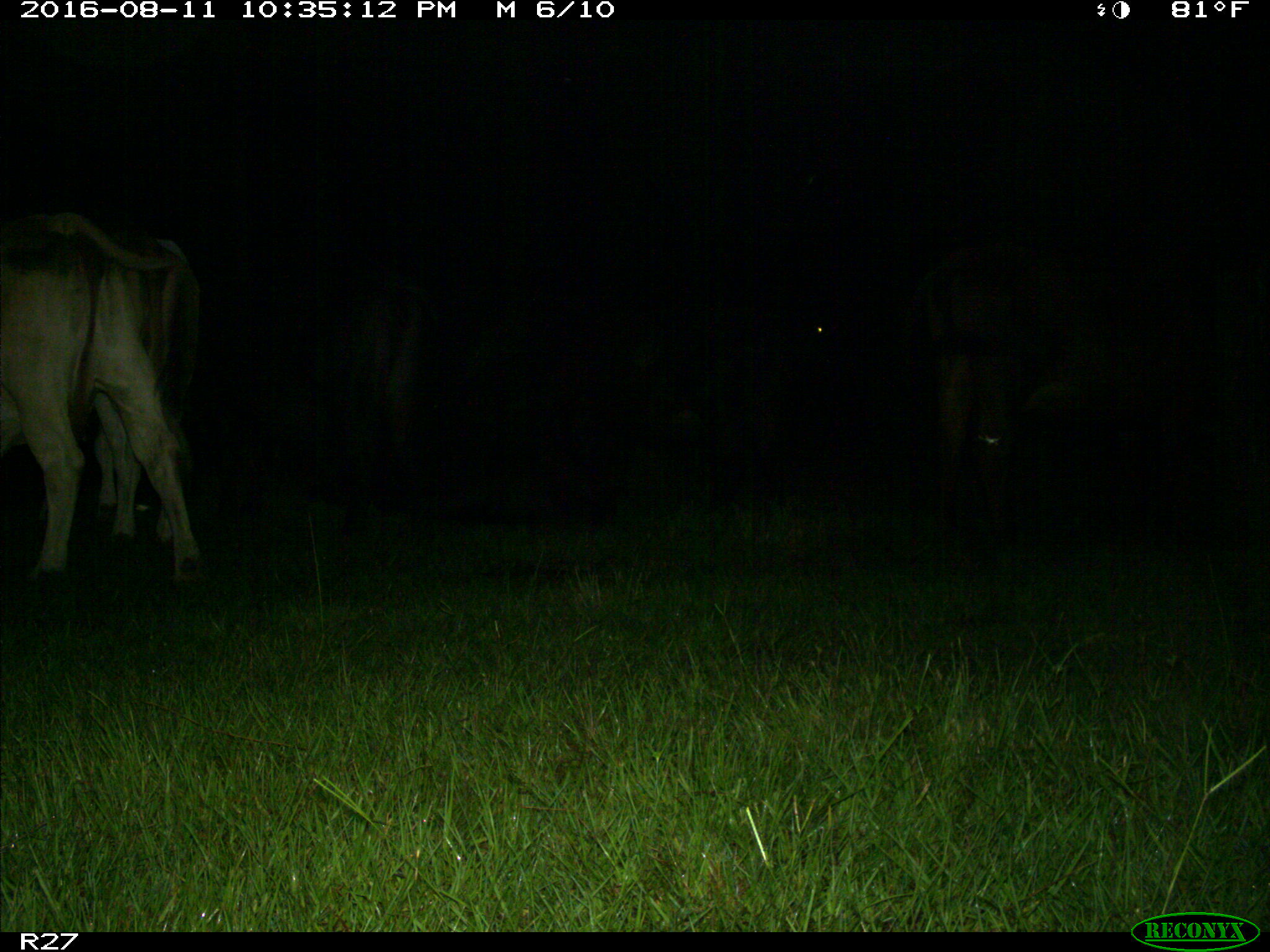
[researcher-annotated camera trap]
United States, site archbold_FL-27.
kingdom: Animalia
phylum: Chordata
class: Mammalia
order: Artiodactyla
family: Bovidae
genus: Bos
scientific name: Bos taurus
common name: domestic cow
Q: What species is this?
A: Bos taurus (domestic cow).